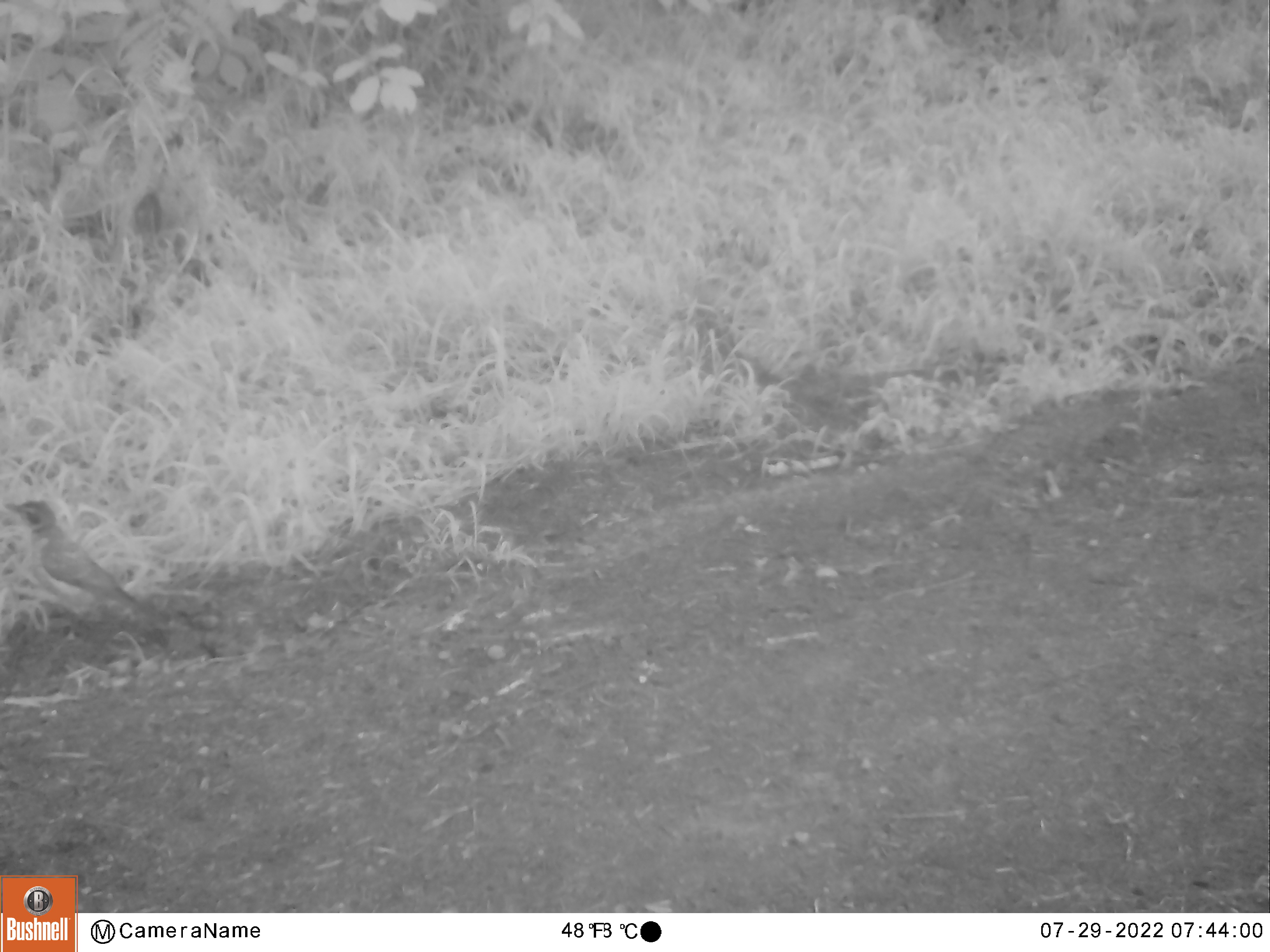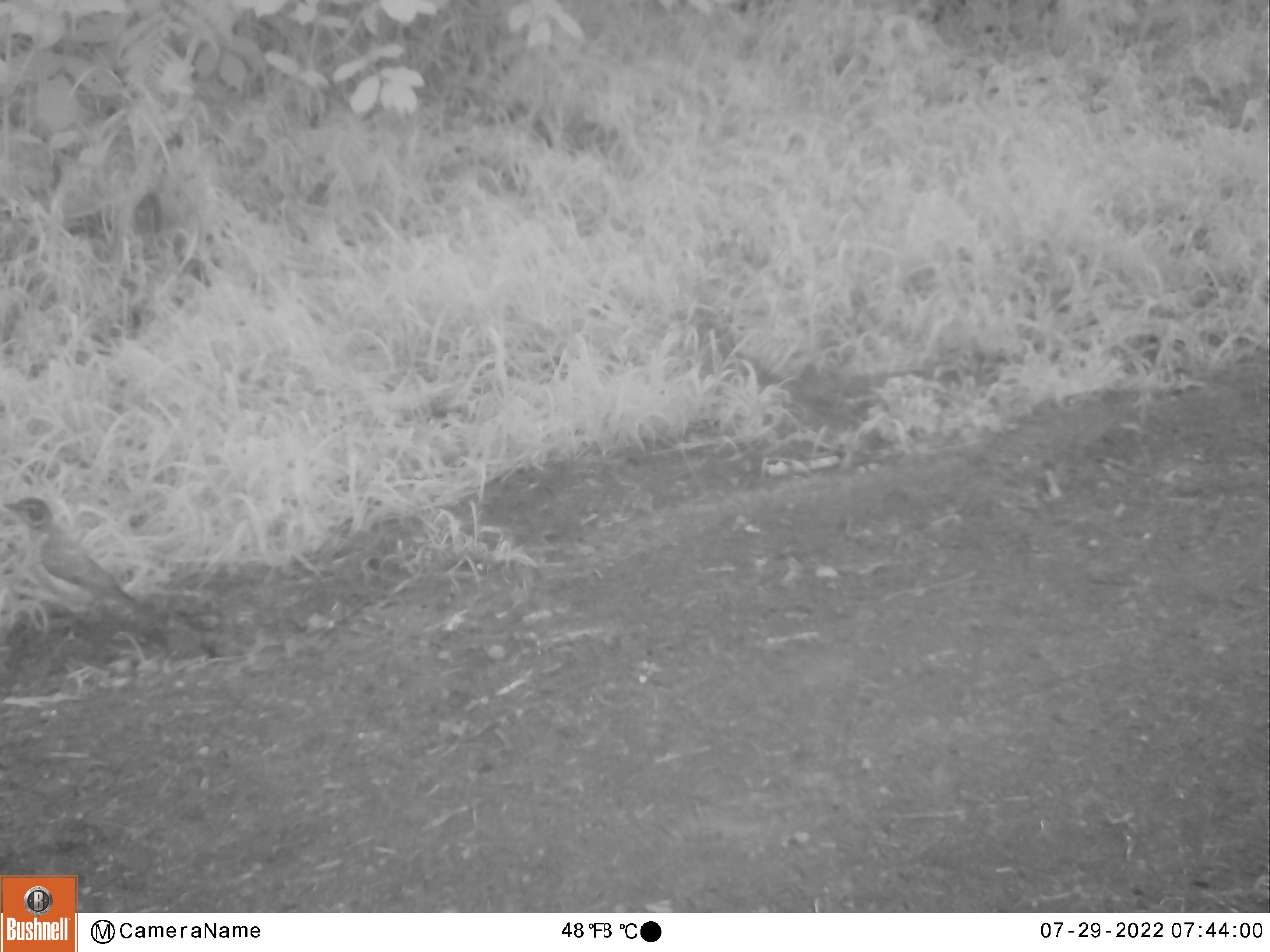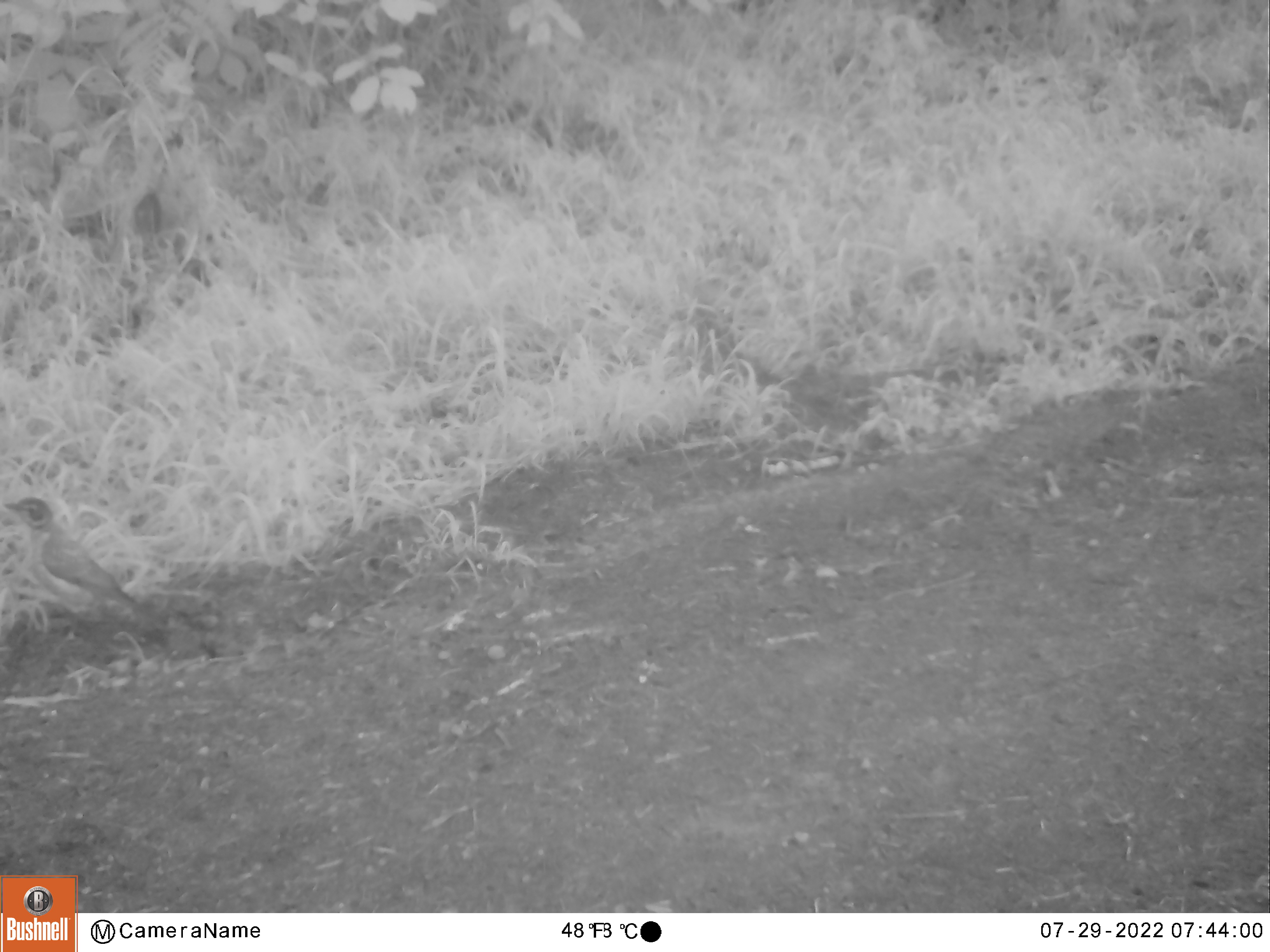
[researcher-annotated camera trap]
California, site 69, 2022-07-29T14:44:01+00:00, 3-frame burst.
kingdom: Animalia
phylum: Chordata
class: Aves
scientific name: Aves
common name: bird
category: unknown bird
Unknown bird (bird) (Aves).